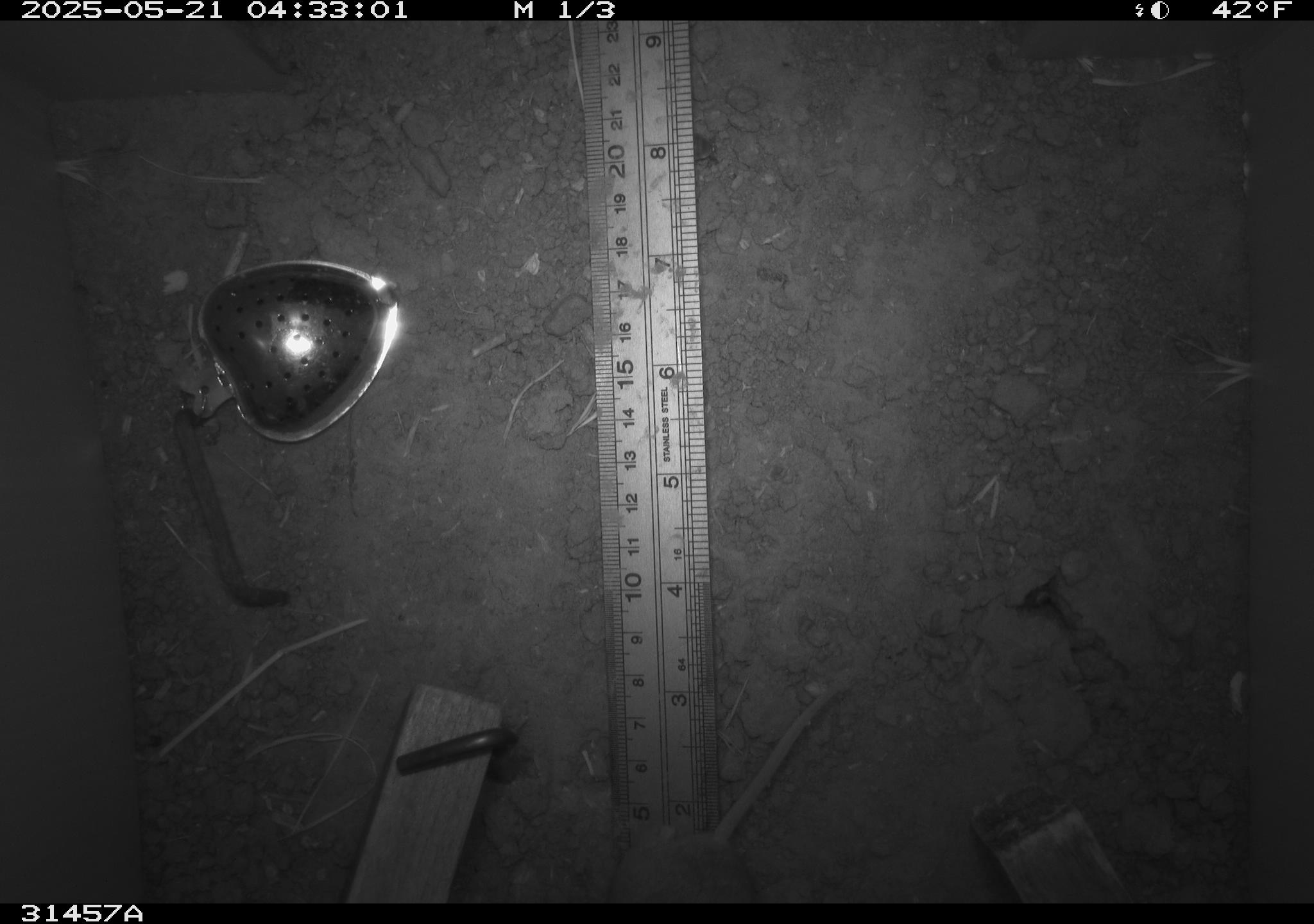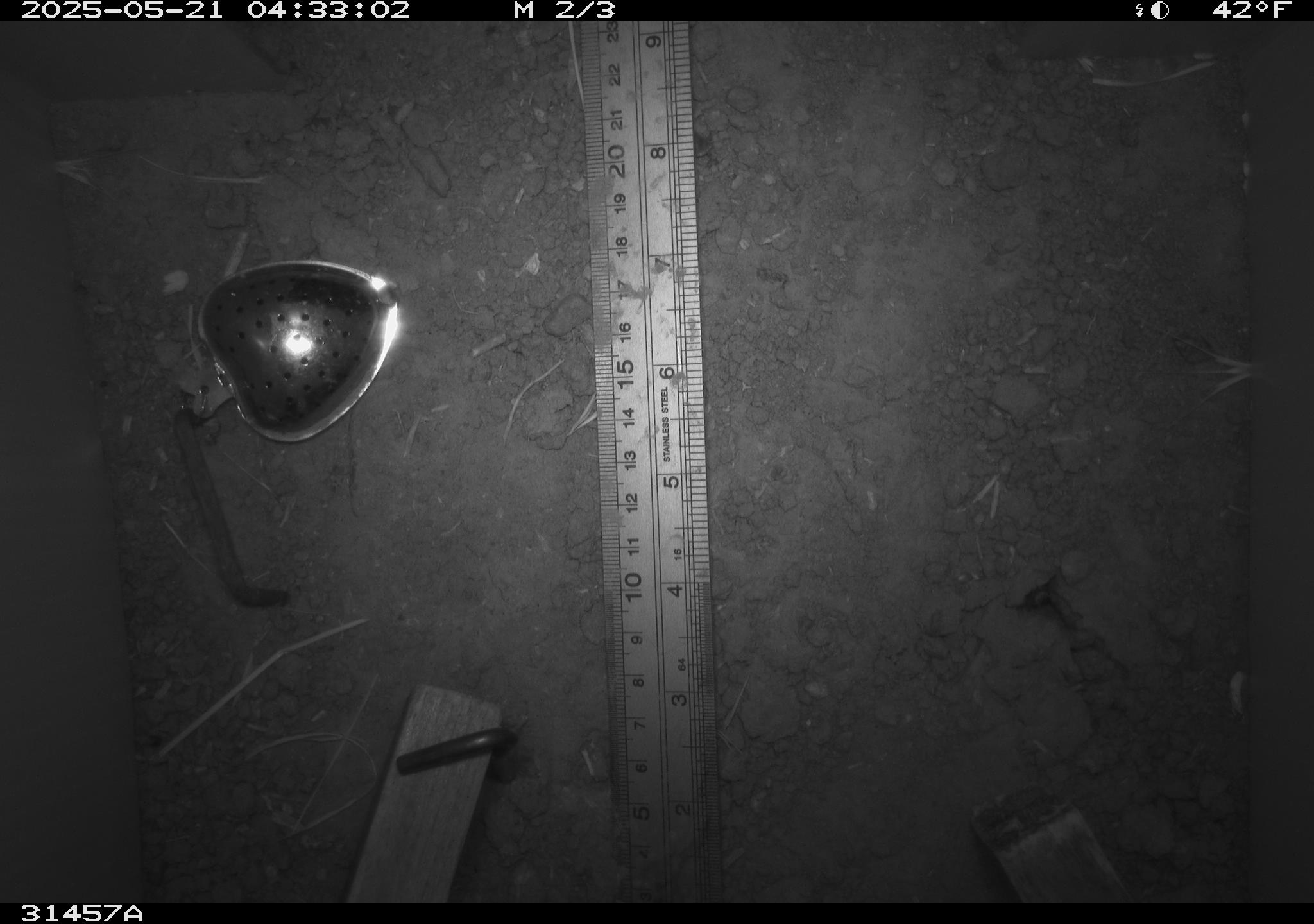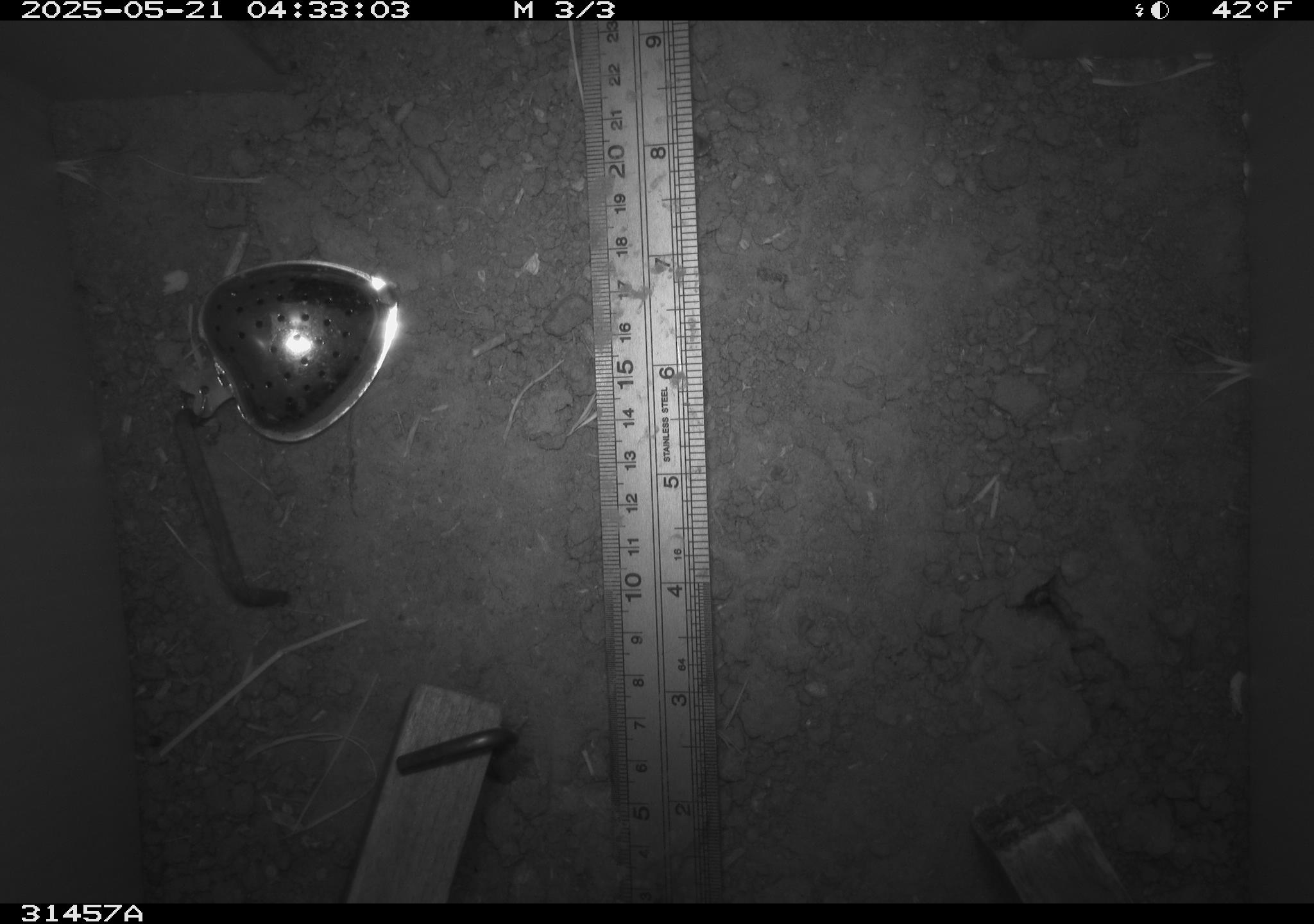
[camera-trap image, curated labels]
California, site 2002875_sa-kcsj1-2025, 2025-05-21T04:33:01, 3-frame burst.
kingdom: Animalia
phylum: Chordata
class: Mammalia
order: Rodentia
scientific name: Rodentia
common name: rodent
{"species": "rodent (Rodentia)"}